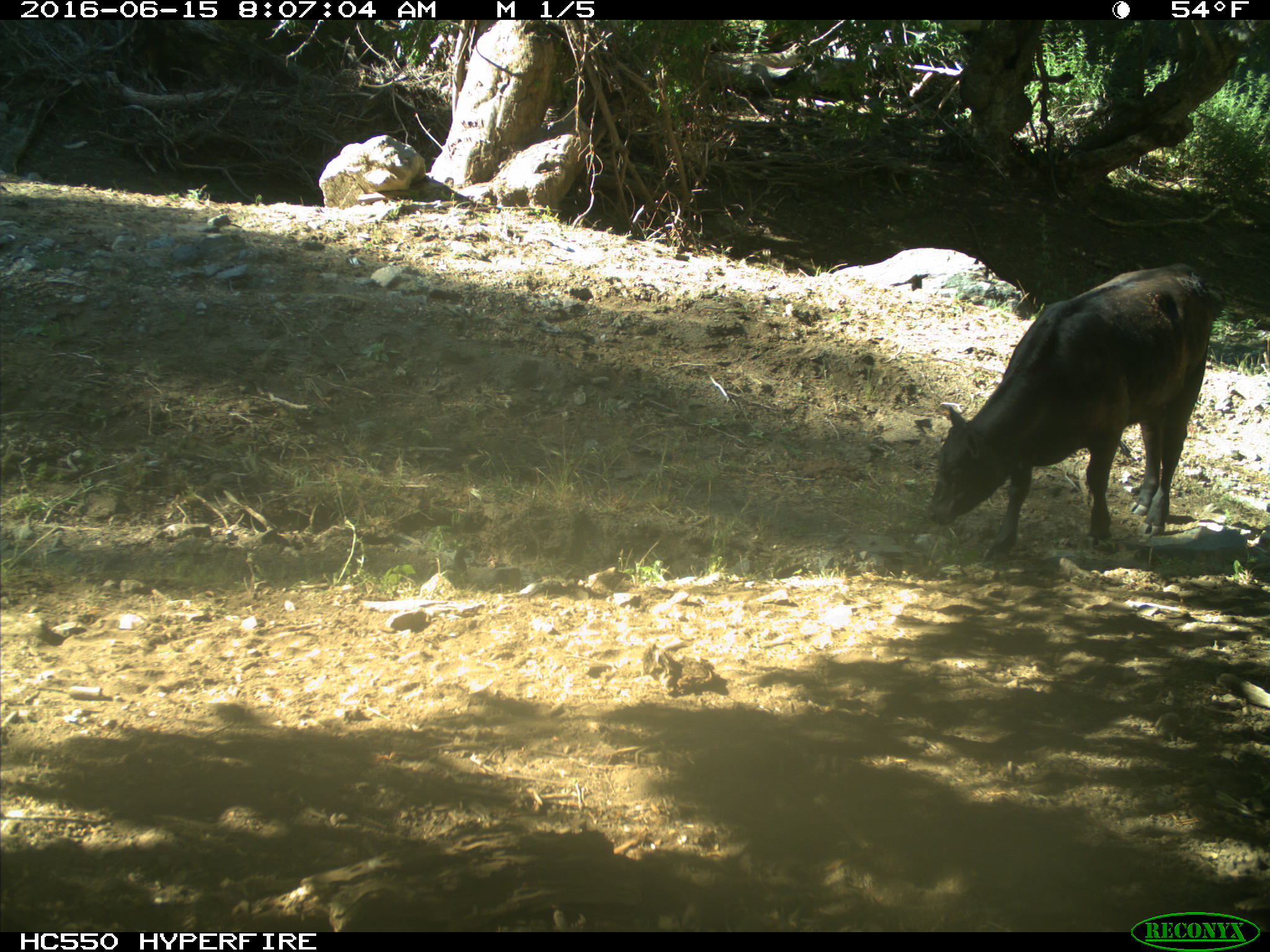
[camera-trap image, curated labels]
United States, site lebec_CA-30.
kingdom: Animalia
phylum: Chordata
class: Mammalia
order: Artiodactyla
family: Bovidae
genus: Bos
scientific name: Bos taurus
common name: domestic cow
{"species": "Bos taurus (domestic cow)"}